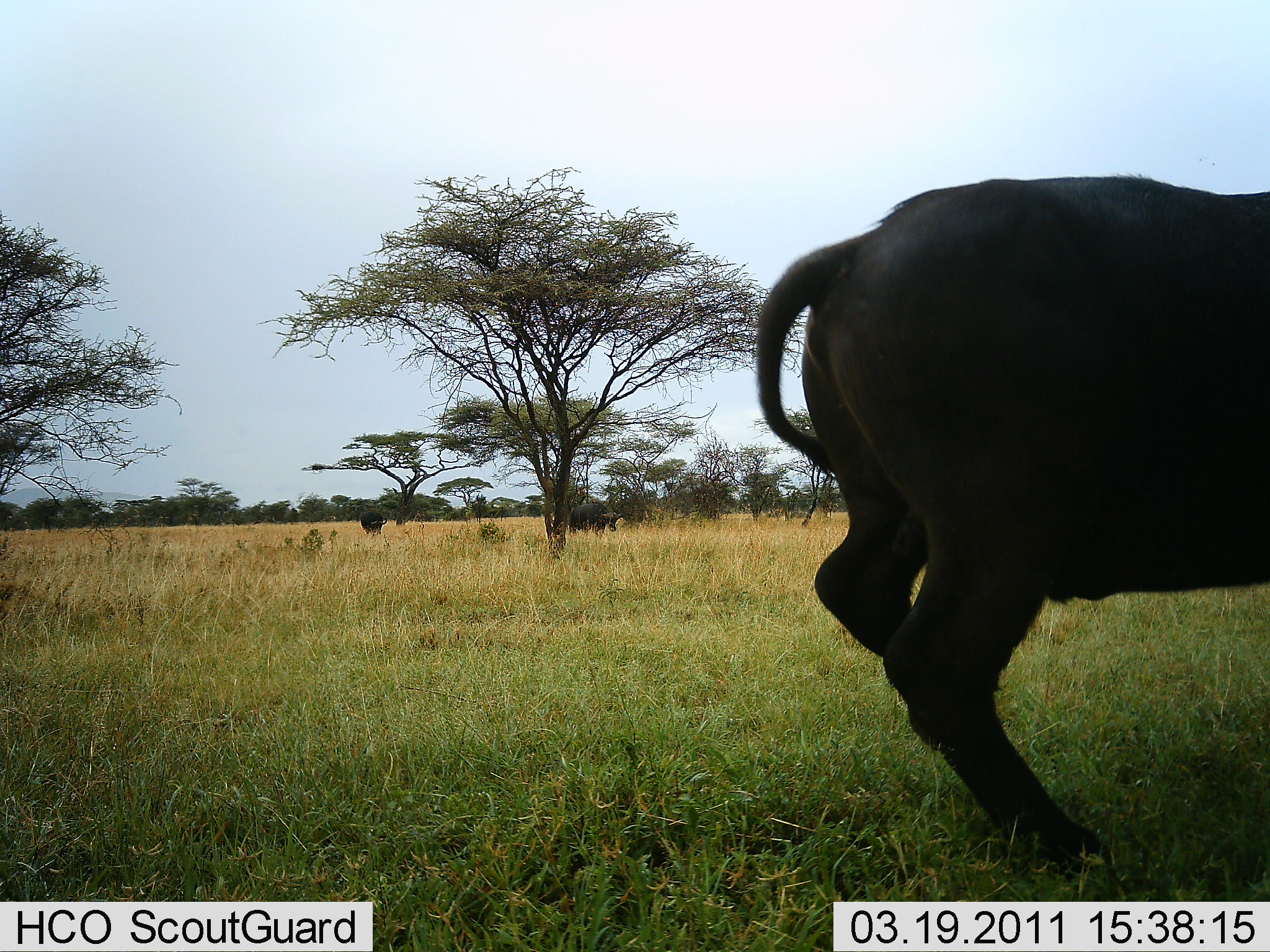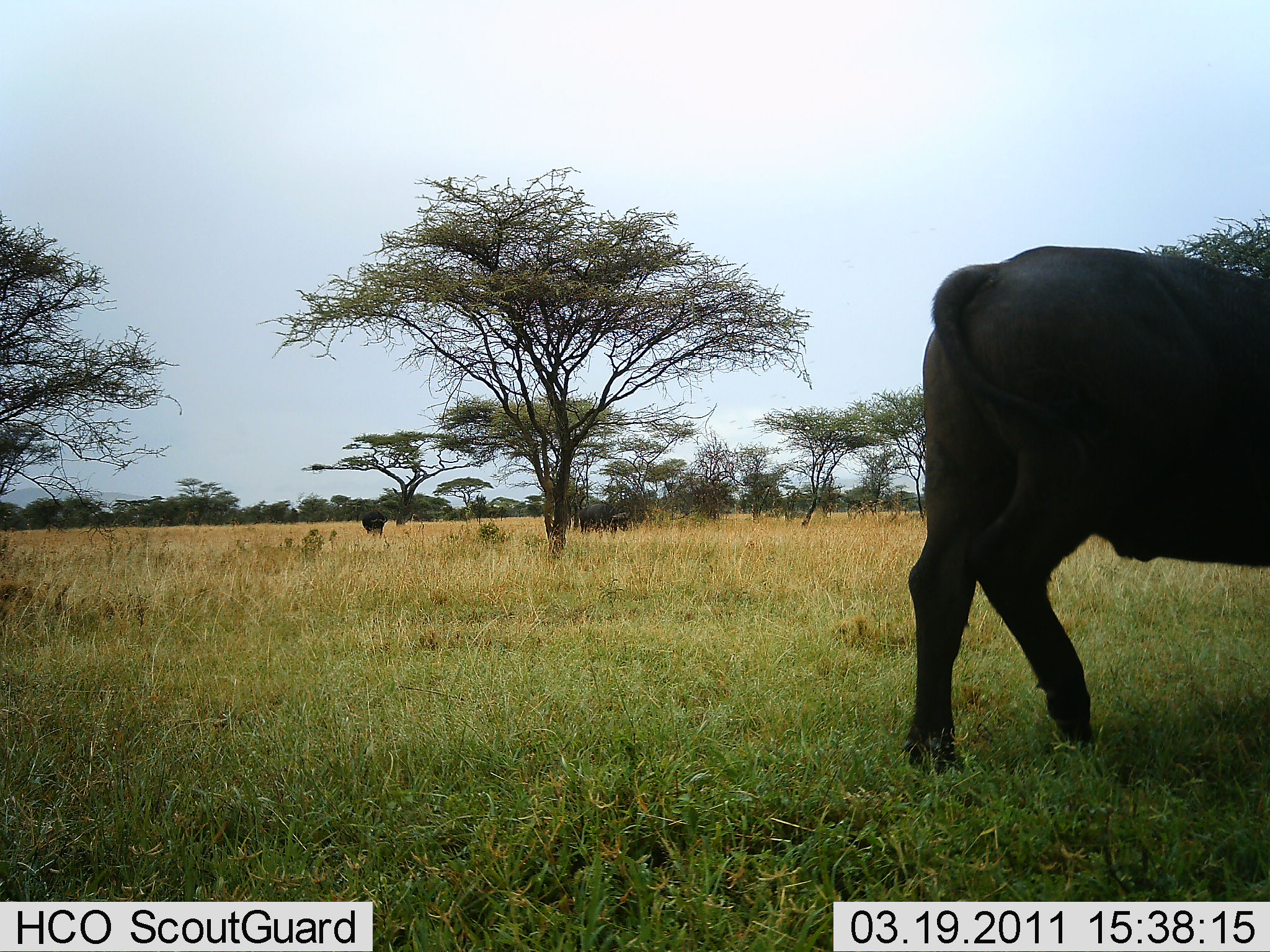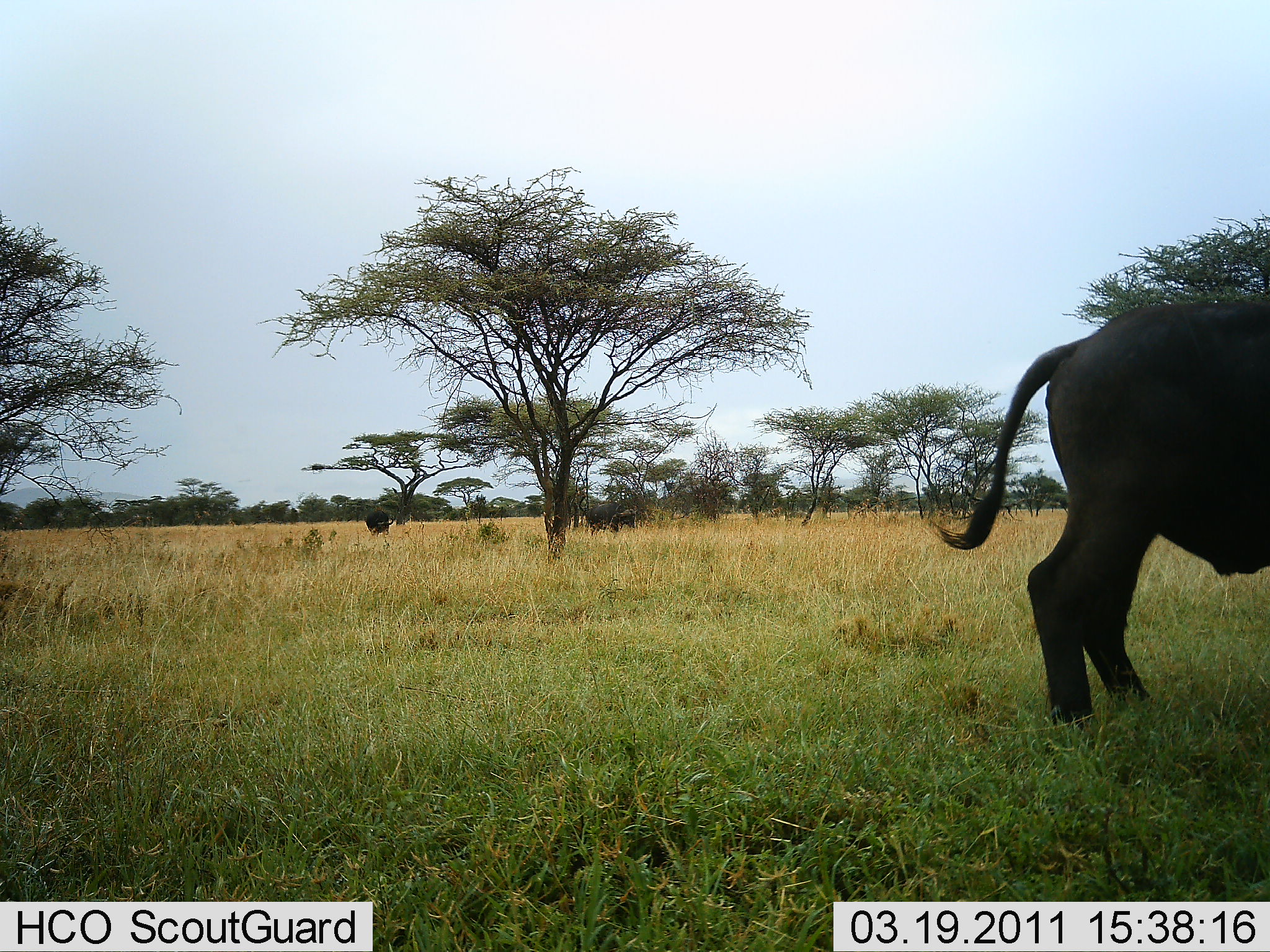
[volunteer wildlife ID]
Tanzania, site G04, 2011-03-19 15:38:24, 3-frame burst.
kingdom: Animalia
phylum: Chordata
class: Mammalia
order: Artiodactyla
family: Bovidae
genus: Syncerus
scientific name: Syncerus caffer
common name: cape buffalo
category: buffalo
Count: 3.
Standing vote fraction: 36%.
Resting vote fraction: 0%.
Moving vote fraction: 71%.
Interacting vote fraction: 0%.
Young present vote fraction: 0%.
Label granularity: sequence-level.